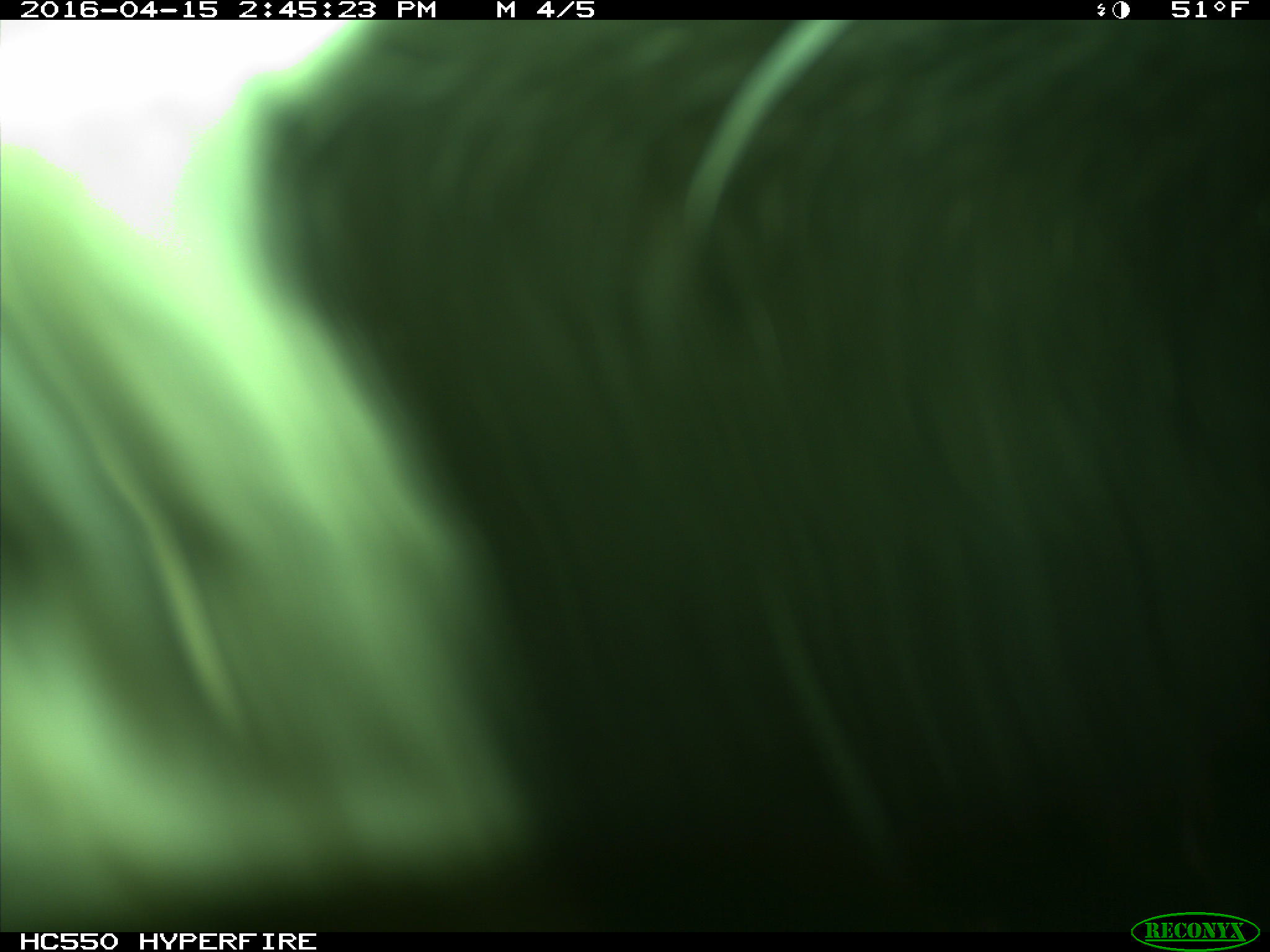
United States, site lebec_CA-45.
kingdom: Animalia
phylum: Chordata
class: Mammalia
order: Artiodactyla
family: Bovidae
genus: Bos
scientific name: Bos taurus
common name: domestic cow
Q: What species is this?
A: Bos taurus (domestic cow).